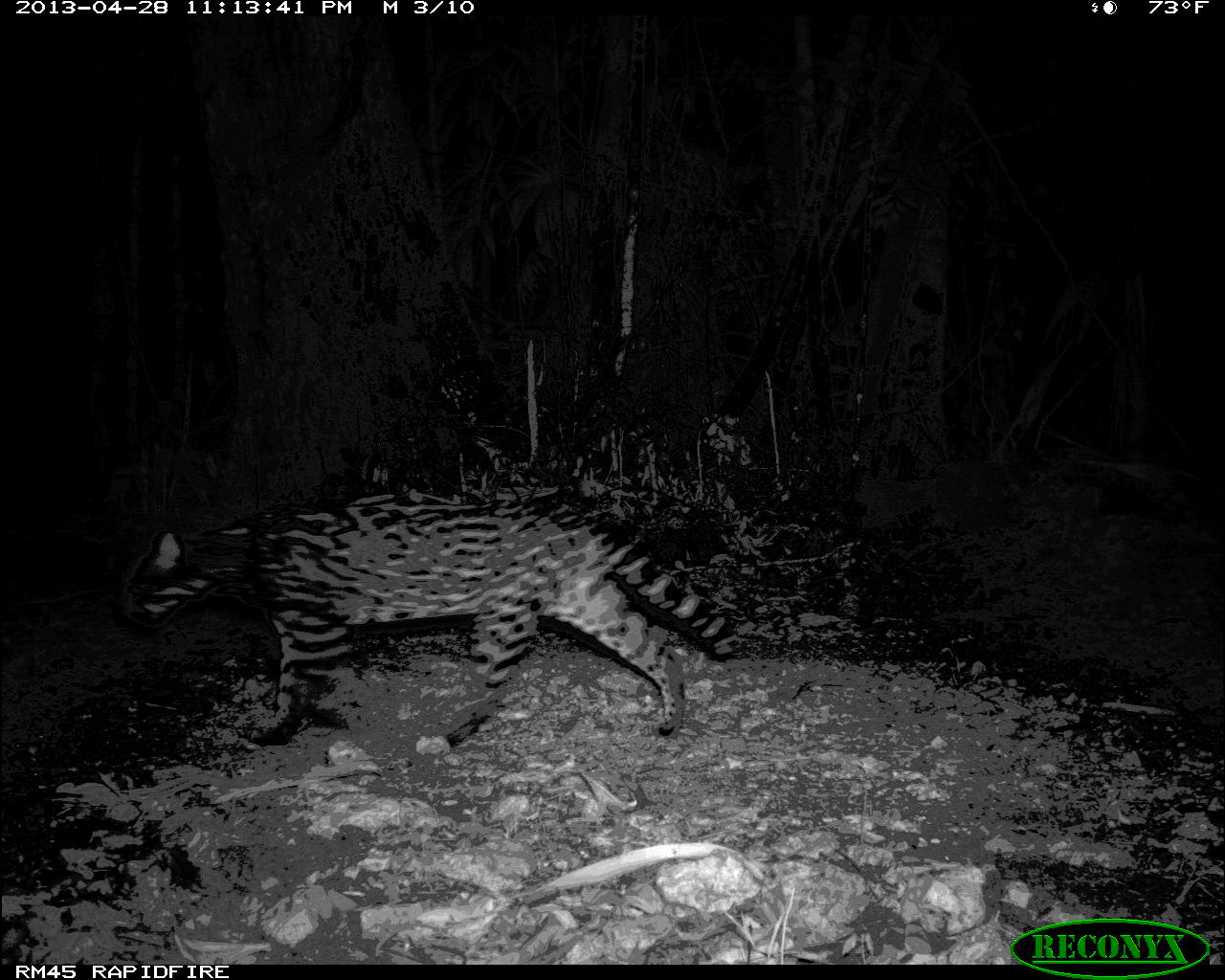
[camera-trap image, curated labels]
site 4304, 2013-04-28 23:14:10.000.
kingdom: Animalia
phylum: Chordata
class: Mammalia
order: Carnivora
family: Felidae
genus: Leopardus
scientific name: Leopardus pardalis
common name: ocelot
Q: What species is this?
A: Leopardus pardalis (ocelot).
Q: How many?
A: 1.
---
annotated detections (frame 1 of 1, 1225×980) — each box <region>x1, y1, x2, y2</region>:
leopardus pardalis: <region>113, 483, 743, 747</region>